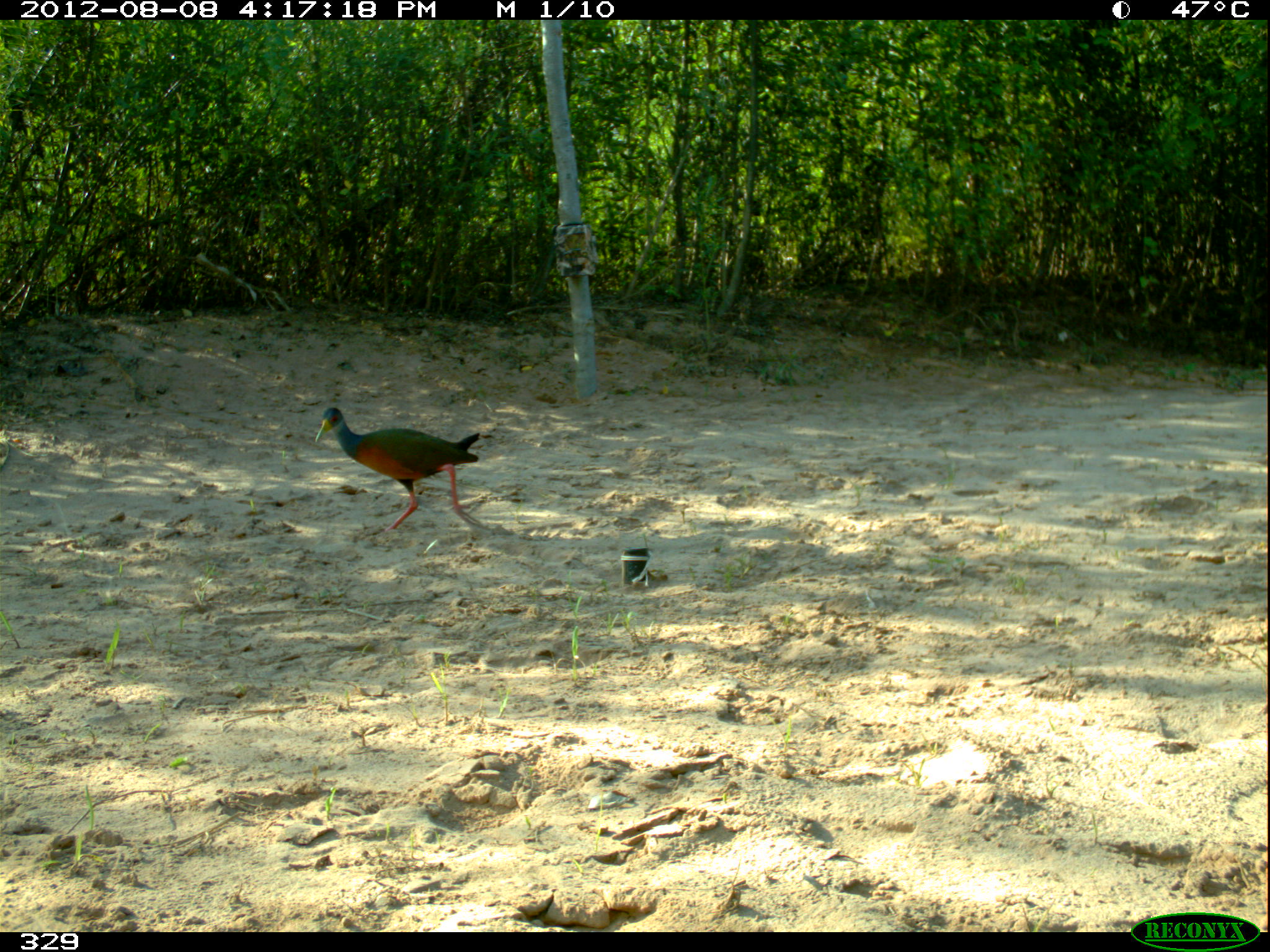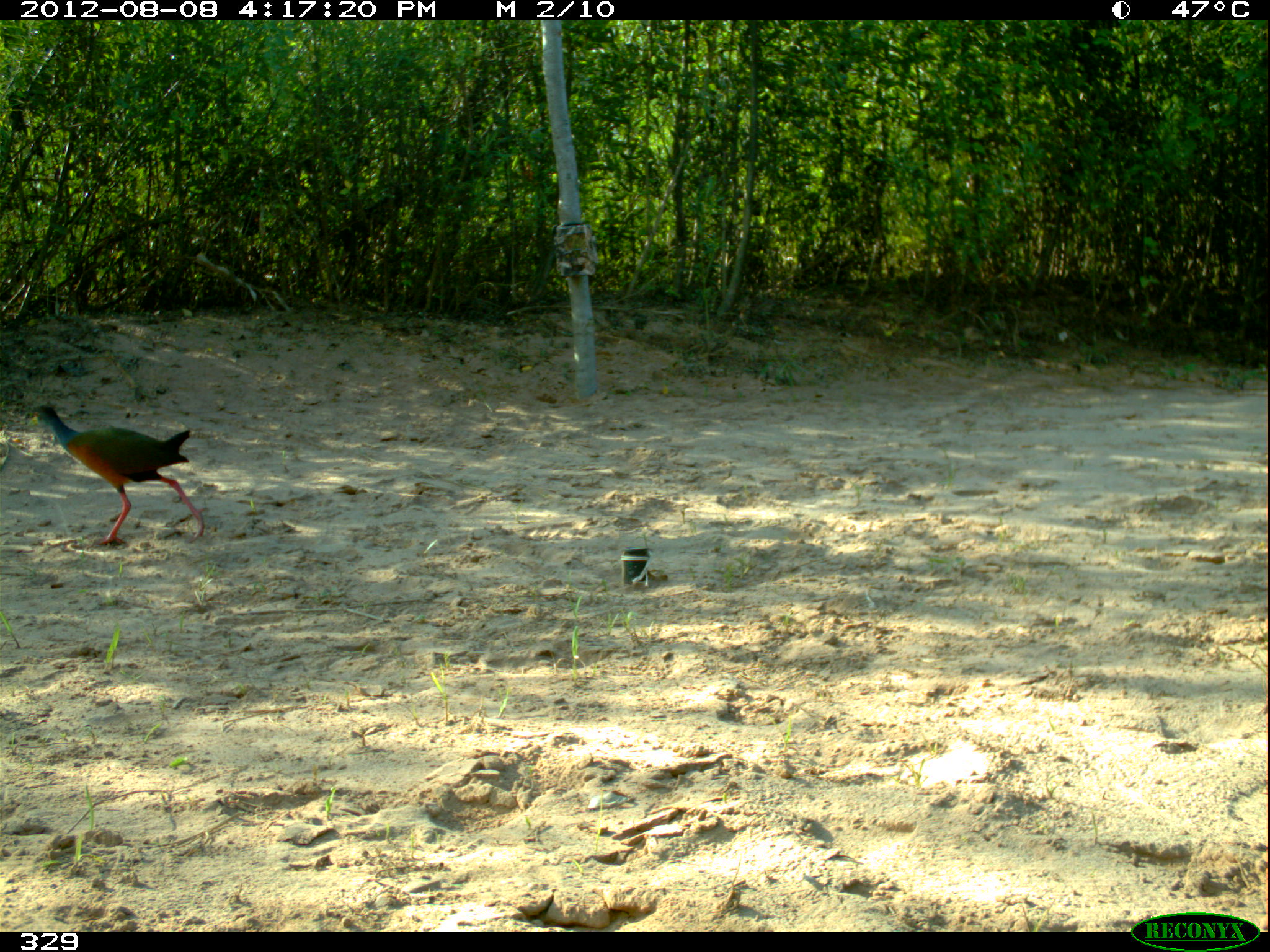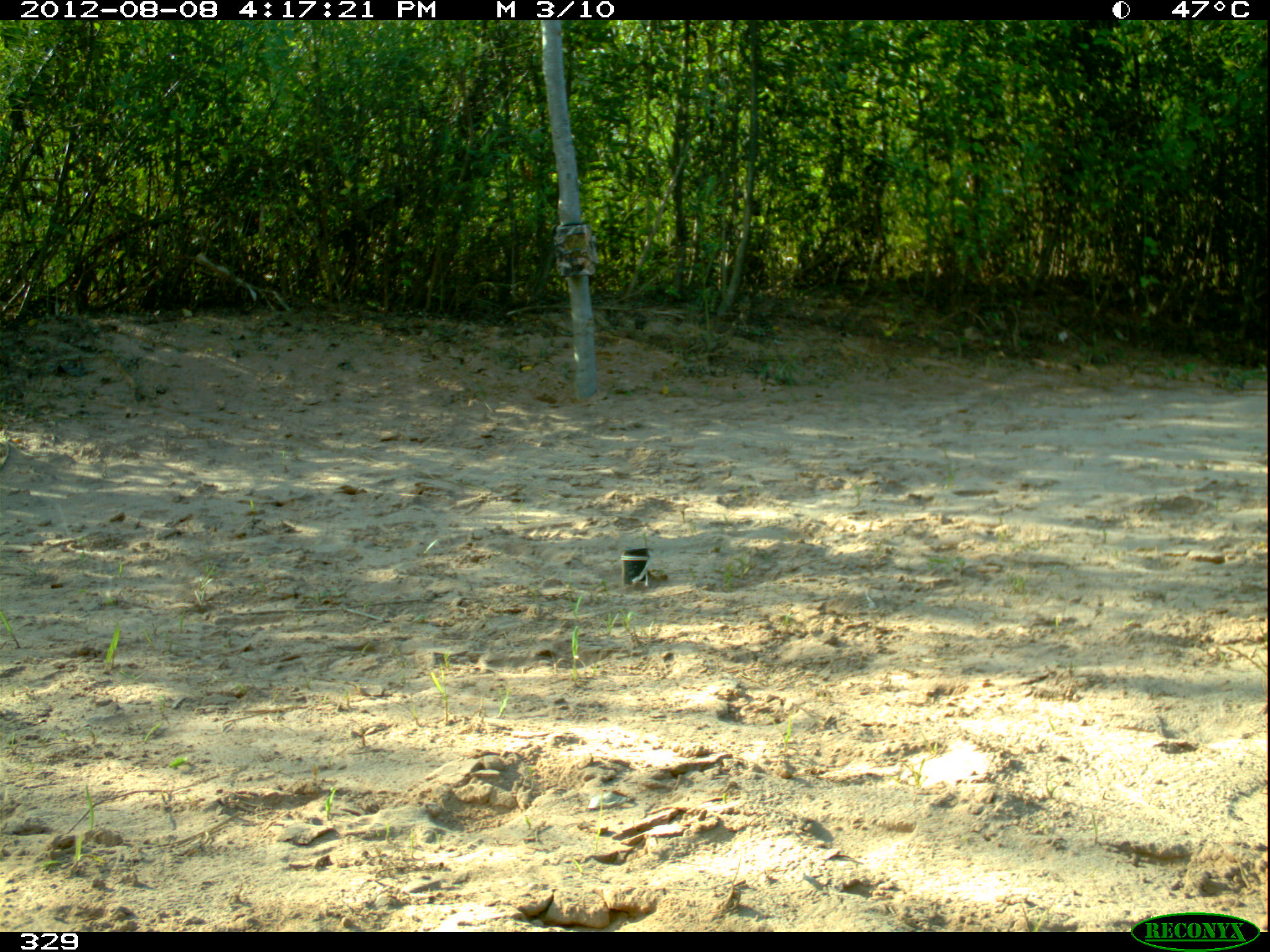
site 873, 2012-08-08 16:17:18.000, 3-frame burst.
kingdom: Animalia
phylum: Chordata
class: Aves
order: Gruiformes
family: Rallidae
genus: Aramides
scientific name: Aramides cajaneus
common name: gray-cowled wood-rail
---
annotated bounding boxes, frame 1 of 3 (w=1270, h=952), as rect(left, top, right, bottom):
aramides cajaneus: rect(314, 406, 496, 534)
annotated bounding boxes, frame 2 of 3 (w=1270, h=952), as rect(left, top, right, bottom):
aramides cajaneus: rect(23, 403, 210, 546)